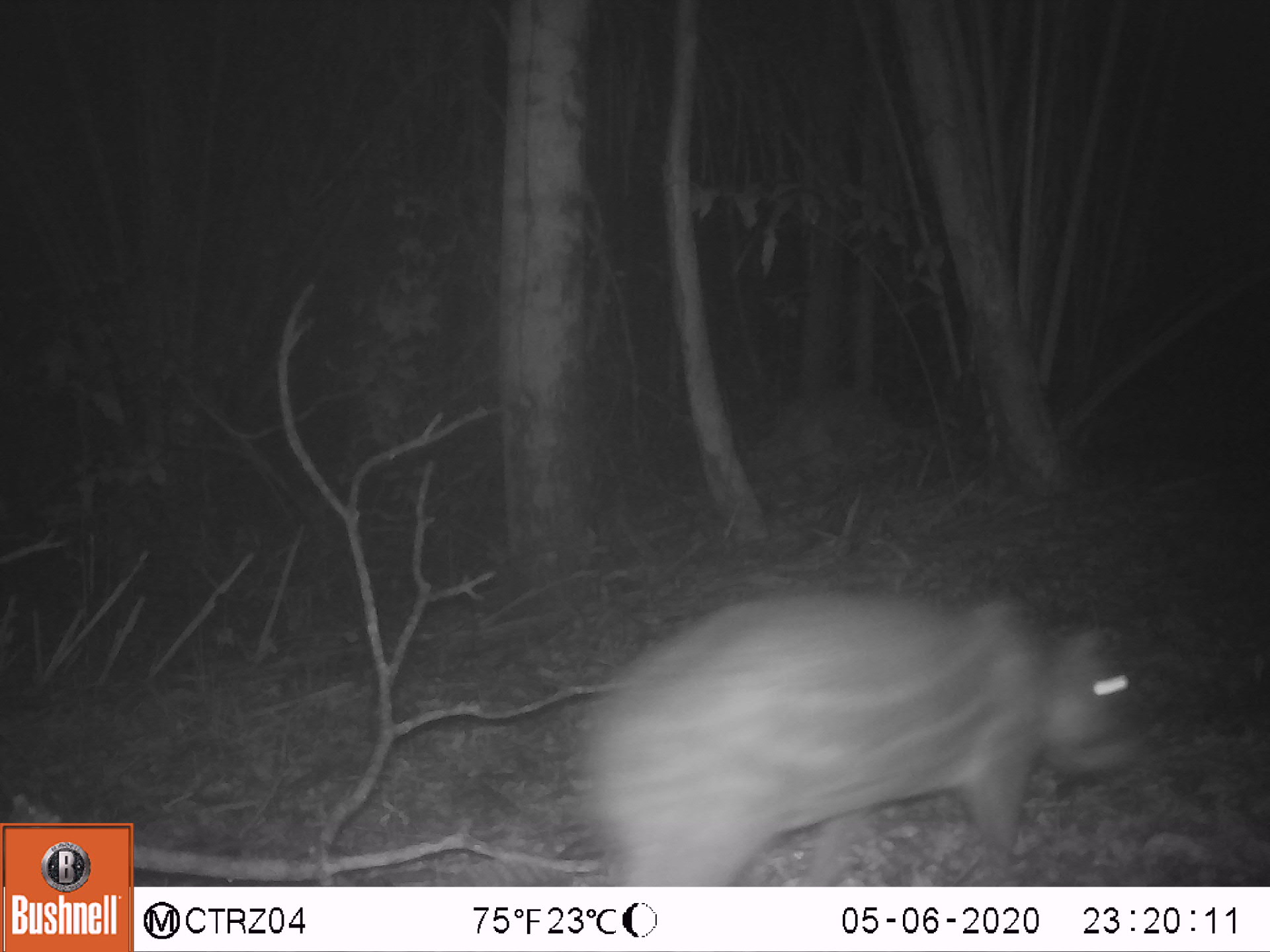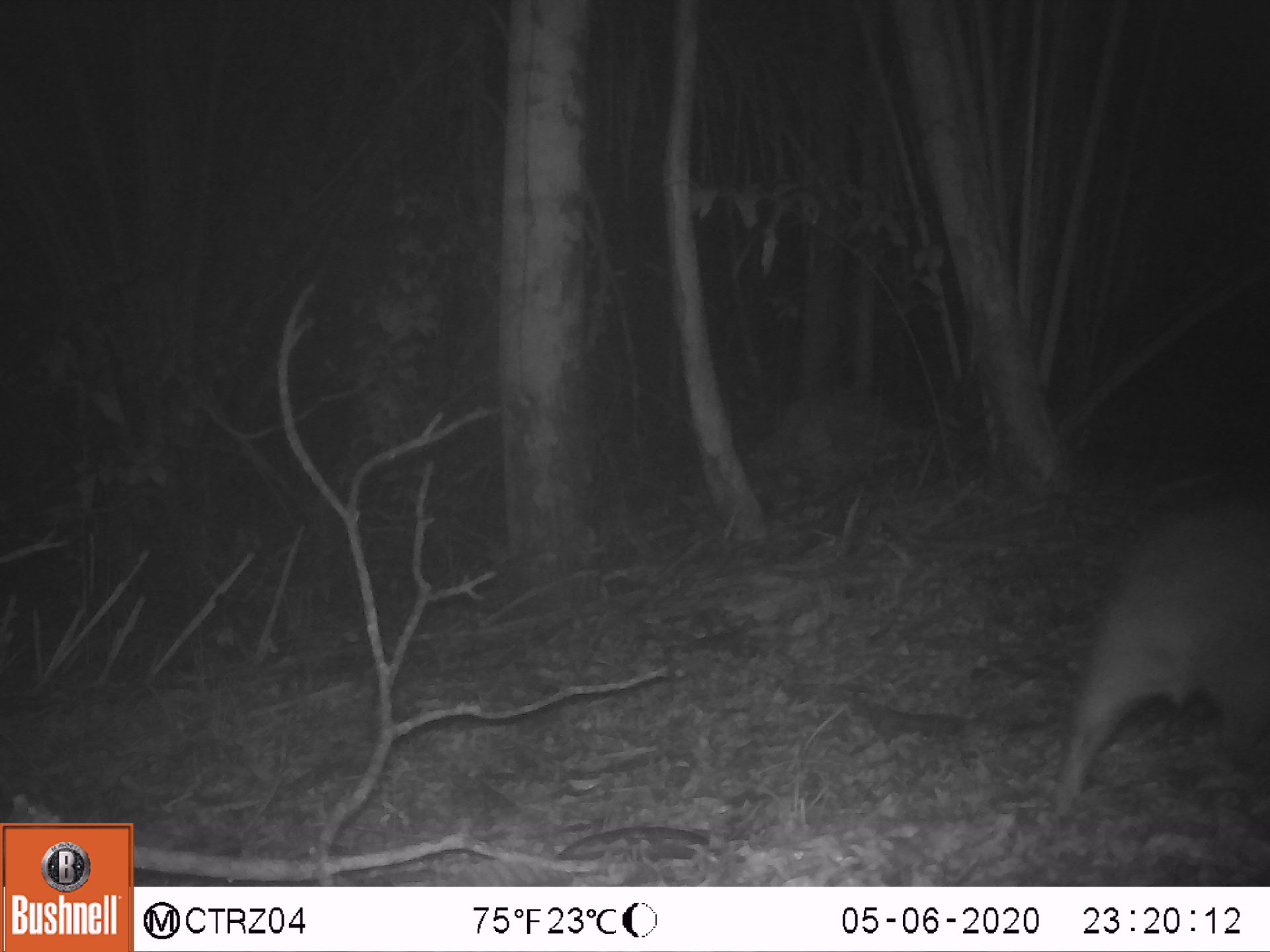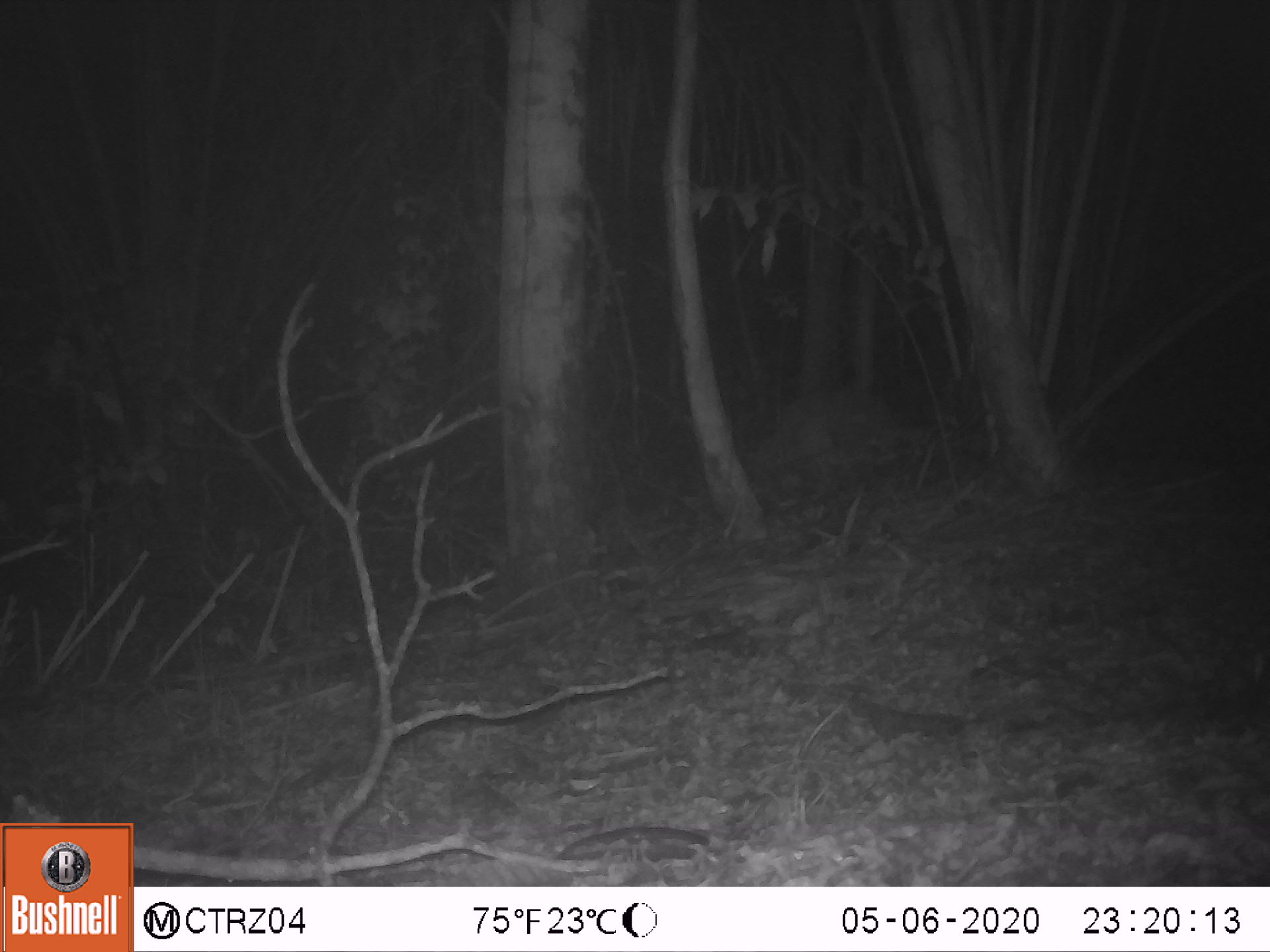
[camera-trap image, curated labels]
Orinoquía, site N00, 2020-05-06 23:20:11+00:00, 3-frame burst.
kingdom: Animalia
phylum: Chordata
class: Mammalia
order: Rodentia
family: Cuniculidae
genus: Cuniculus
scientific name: Cuniculus paca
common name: spotted paca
Spotted paca (Cuniculus paca).